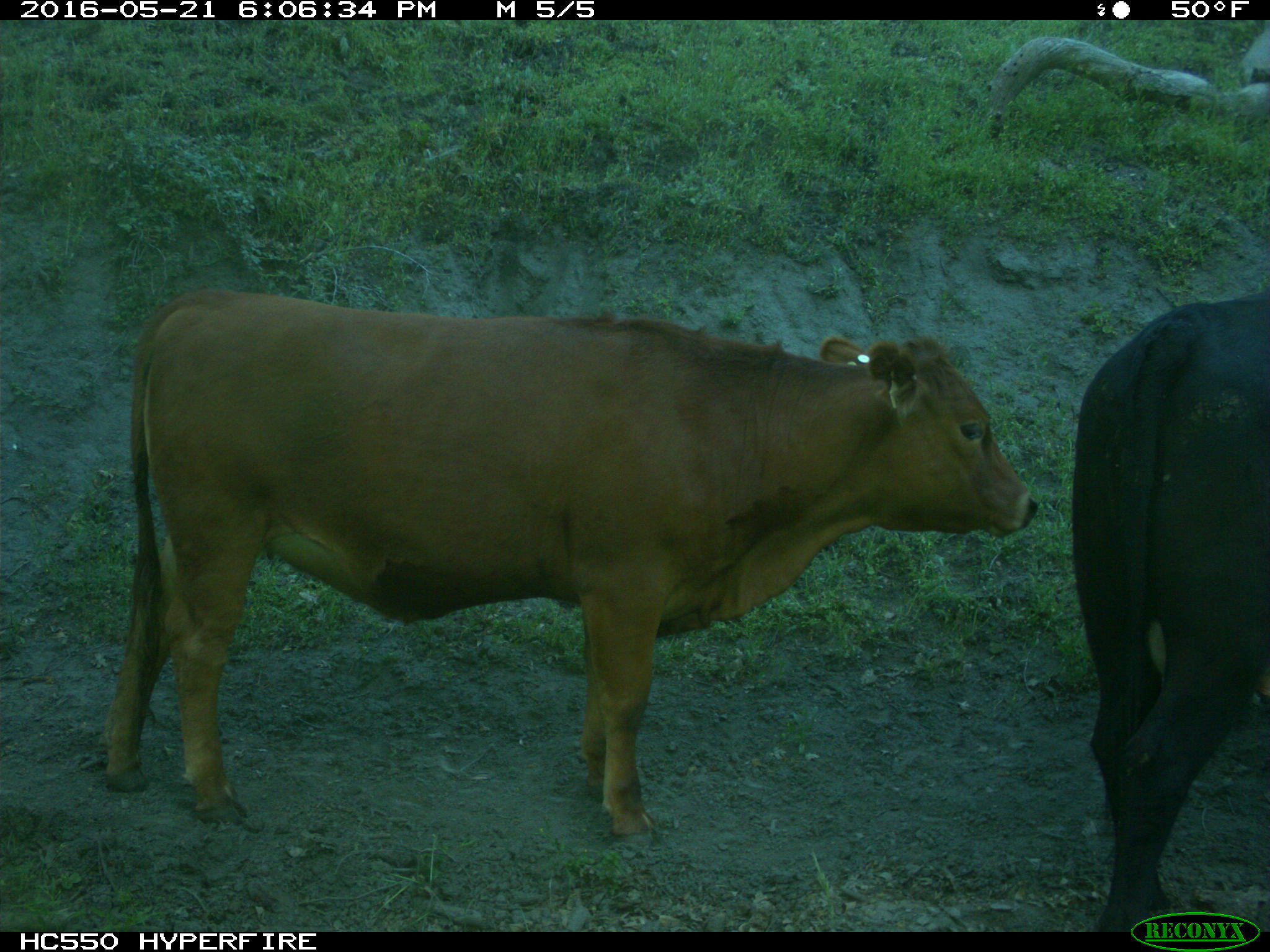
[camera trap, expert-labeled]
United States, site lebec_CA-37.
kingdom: Animalia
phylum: Chordata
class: Mammalia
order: Artiodactyla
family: Bovidae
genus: Bos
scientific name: Bos taurus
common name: domestic cow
Bos taurus (domestic cow).